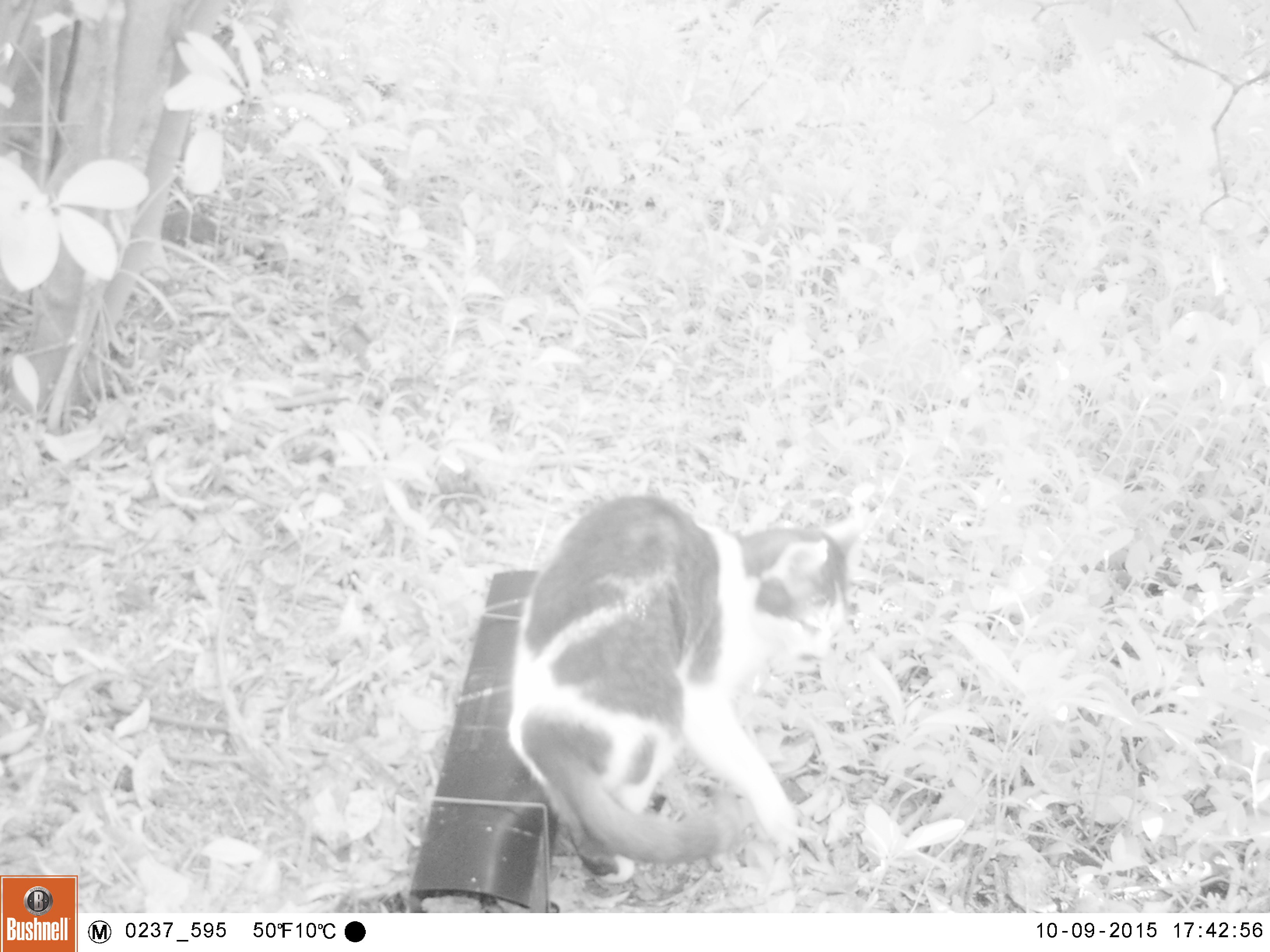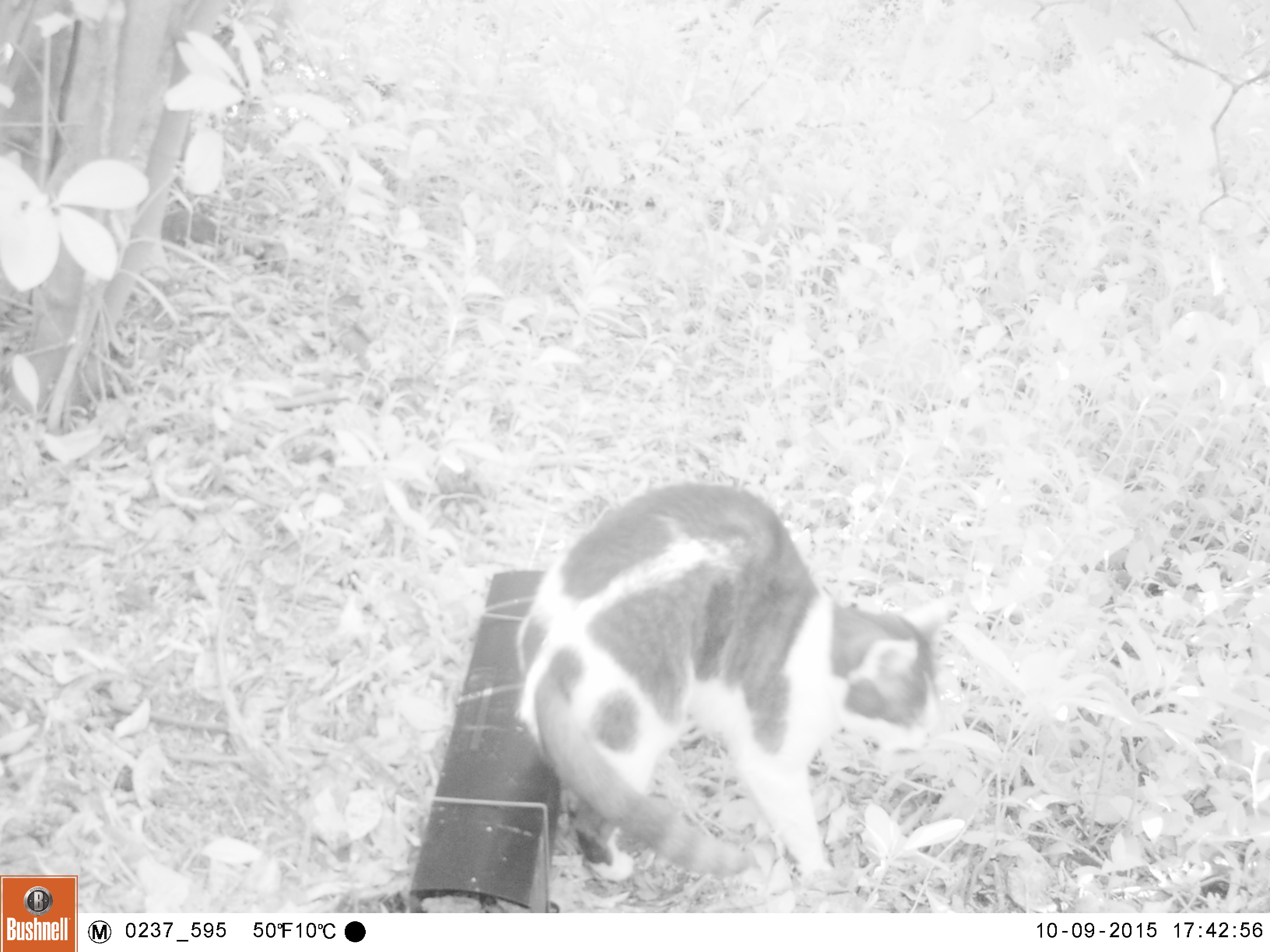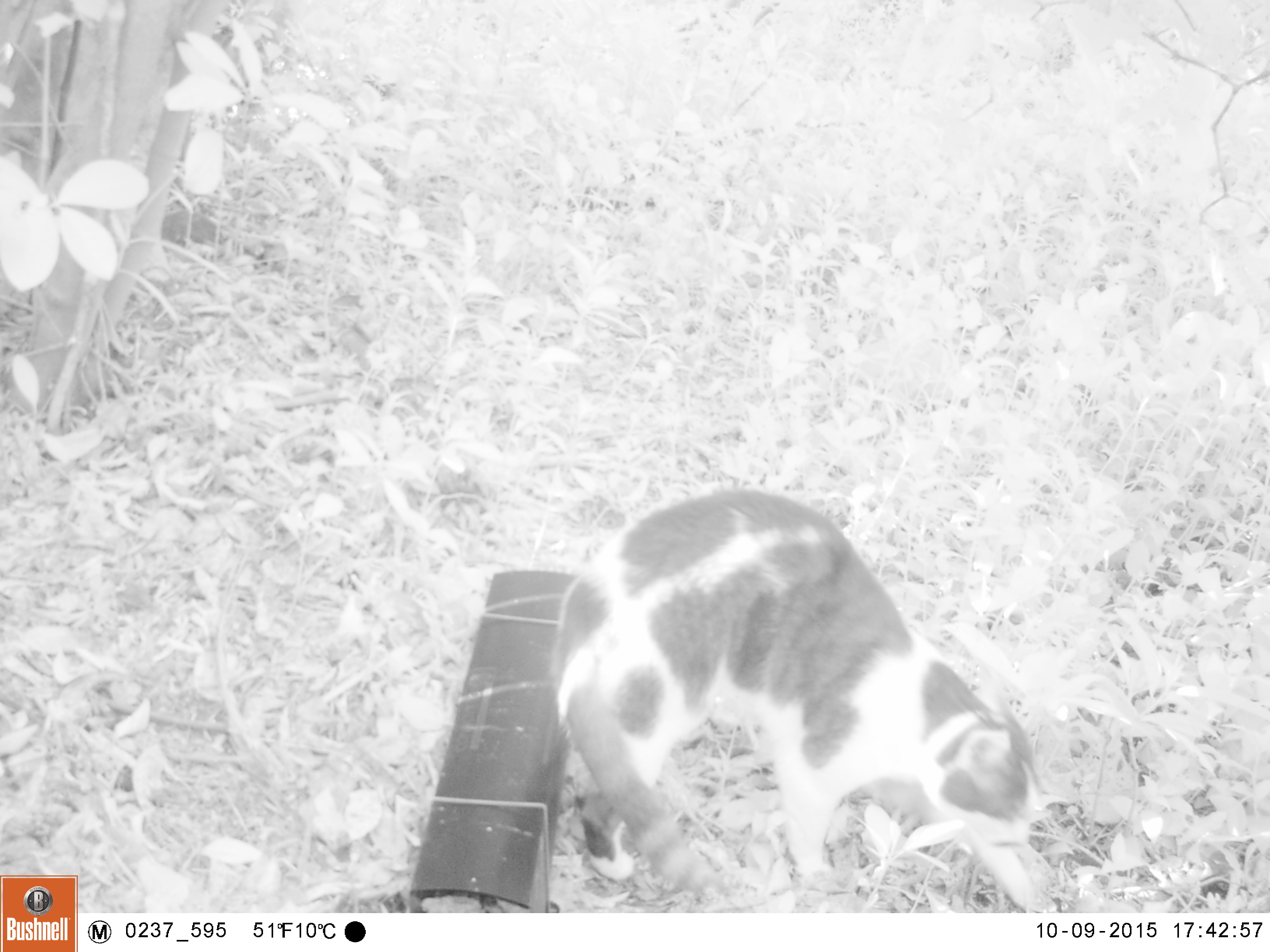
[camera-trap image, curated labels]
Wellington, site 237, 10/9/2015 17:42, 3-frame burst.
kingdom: Animalia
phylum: Chordata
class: Mammalia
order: Carnivora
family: Felidae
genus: Felis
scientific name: Felis catus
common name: cat